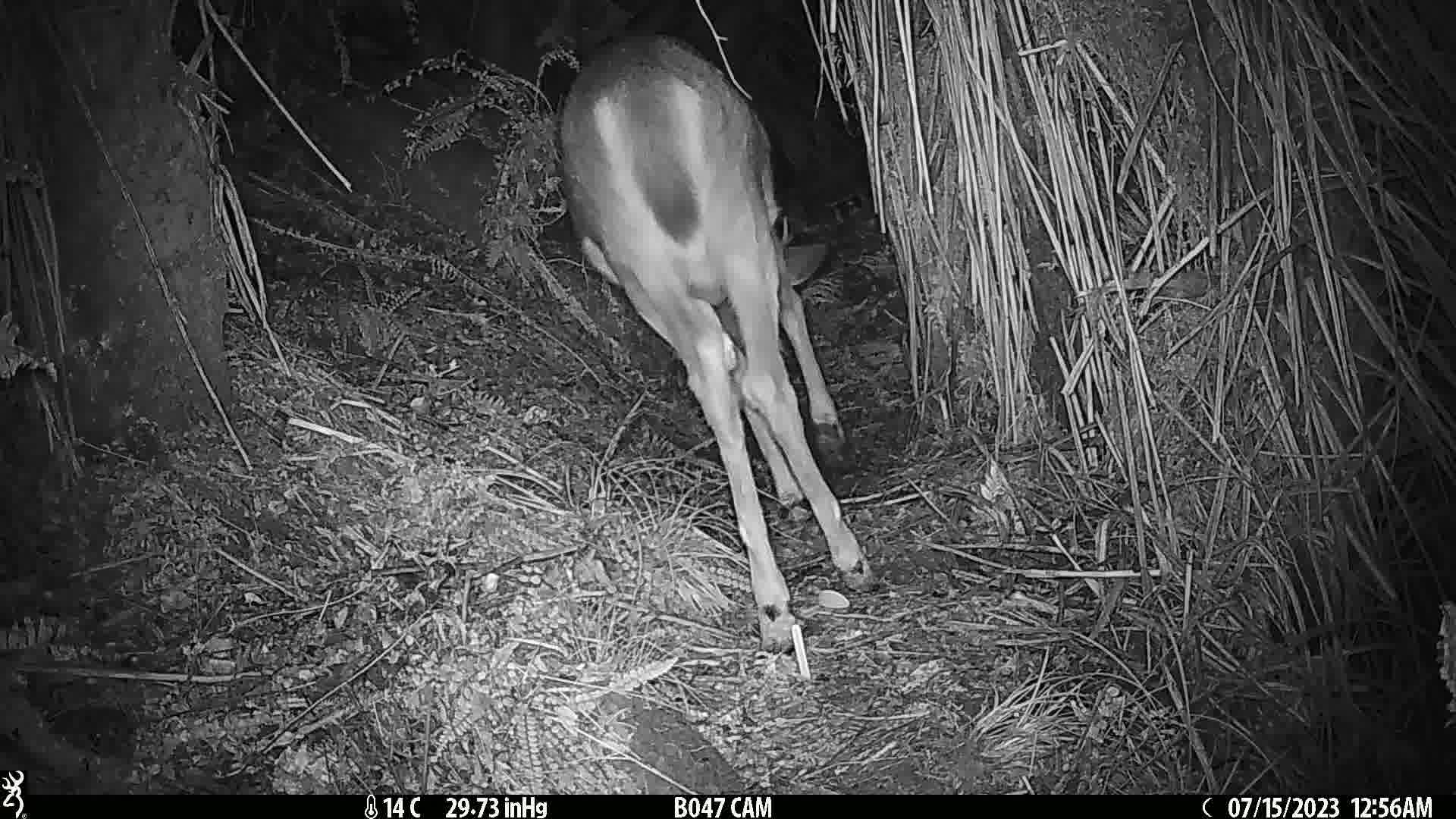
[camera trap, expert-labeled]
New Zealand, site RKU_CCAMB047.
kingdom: Animalia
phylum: Chordata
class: Mammalia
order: Artiodactyla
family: Cervidae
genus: Odocoileus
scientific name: Odocoileus virginianus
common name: white-tailed deer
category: white tailed deer